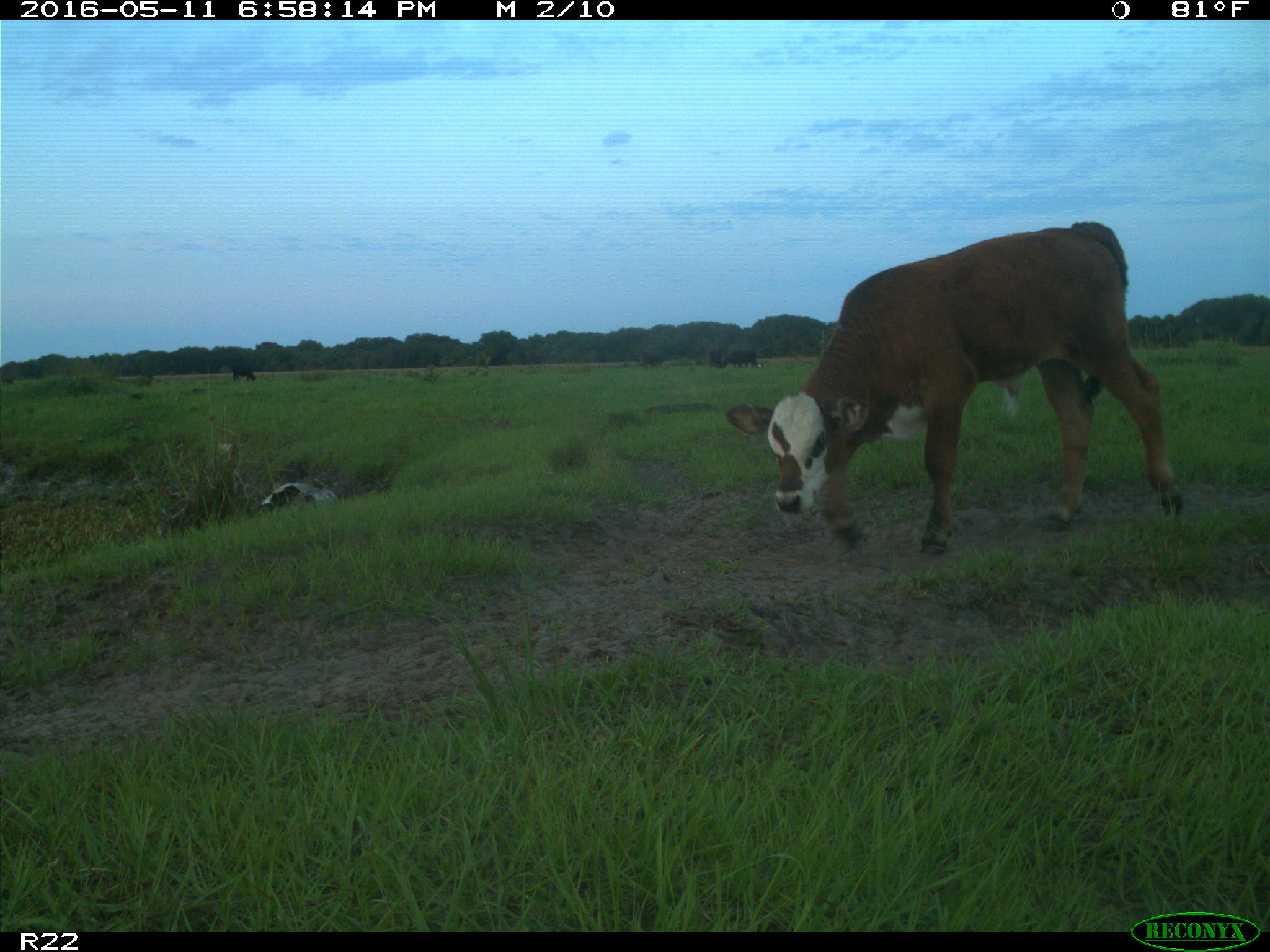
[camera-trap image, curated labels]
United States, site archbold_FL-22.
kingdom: Animalia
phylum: Chordata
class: Mammalia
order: Artiodactyla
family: Bovidae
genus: Bos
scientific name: Bos taurus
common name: domestic cow